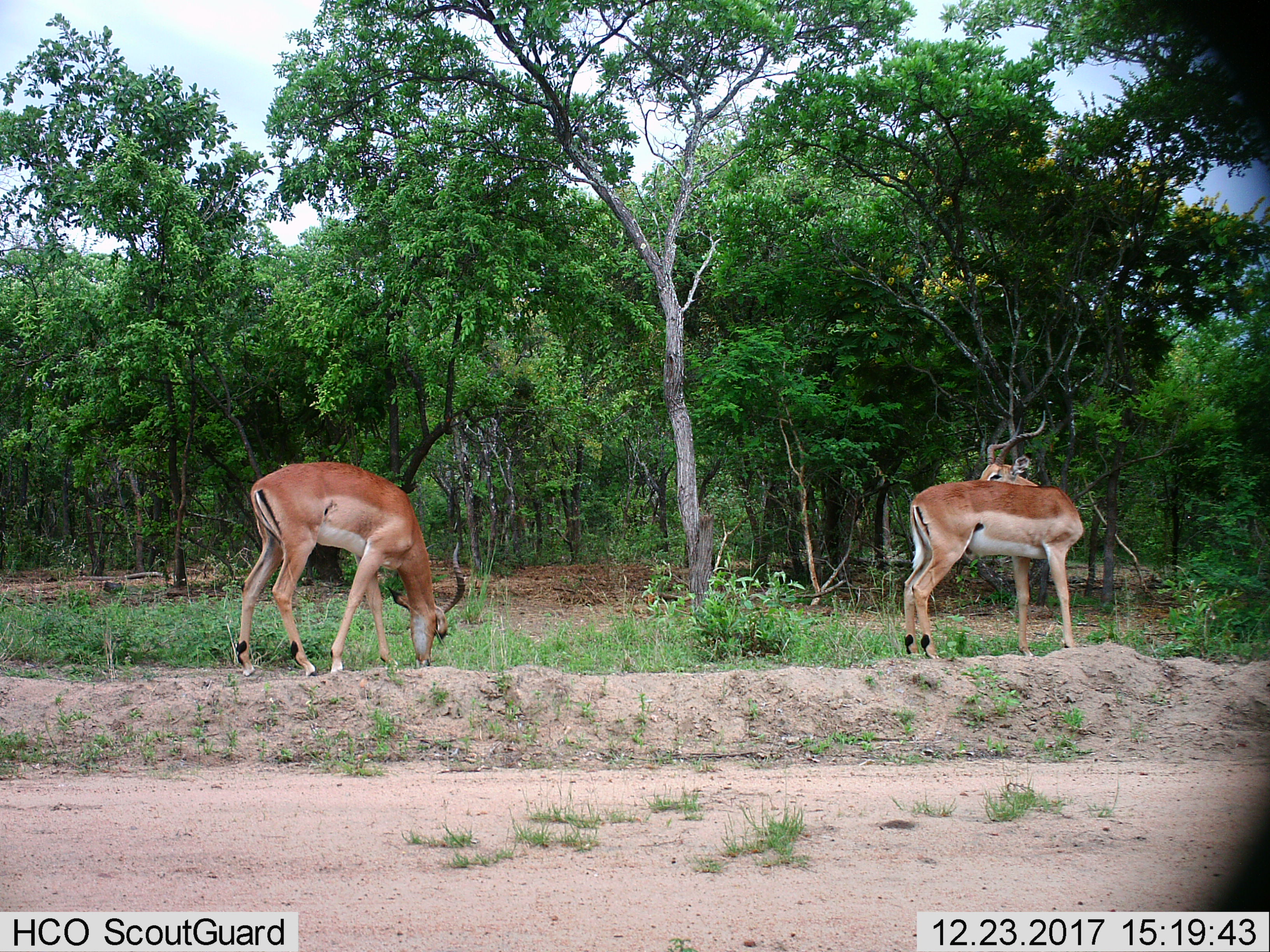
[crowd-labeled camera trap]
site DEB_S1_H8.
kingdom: Animalia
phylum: Chordata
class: Mammalia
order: Artiodactyla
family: Bovidae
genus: Aepyceros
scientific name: Aepyceros melampus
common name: impala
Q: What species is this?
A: Impala (Aepyceros melampus).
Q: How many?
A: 2.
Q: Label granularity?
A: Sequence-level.